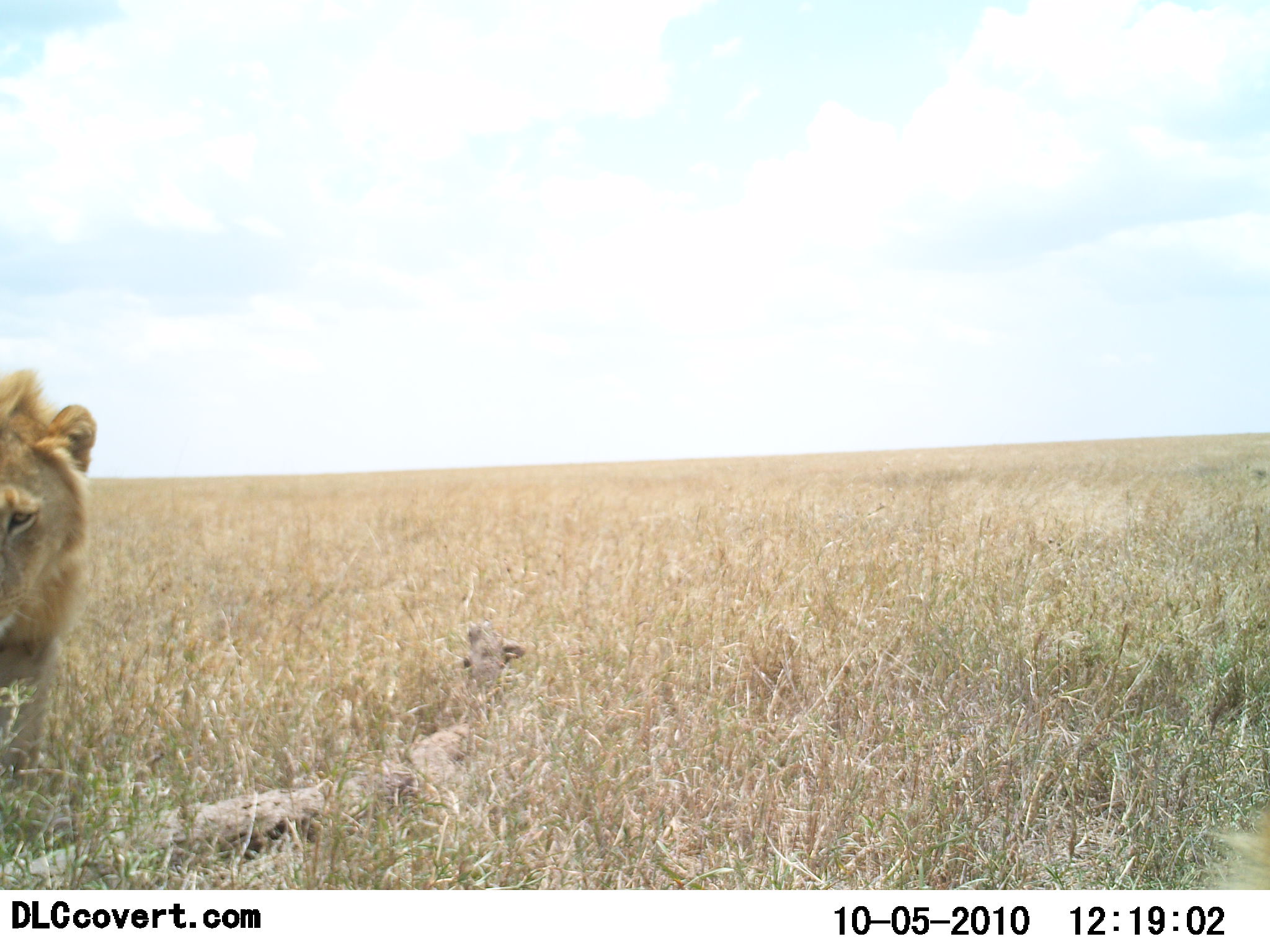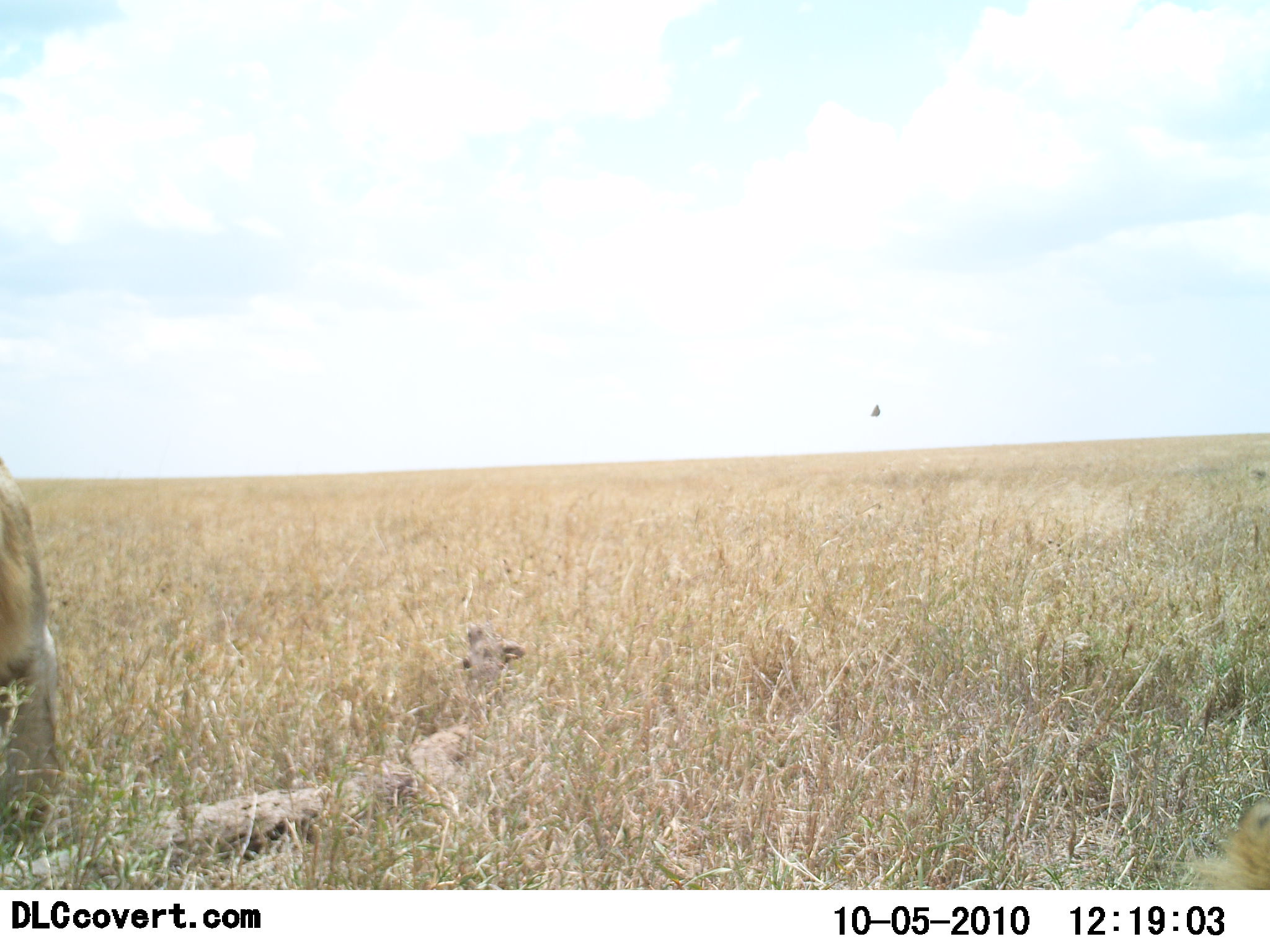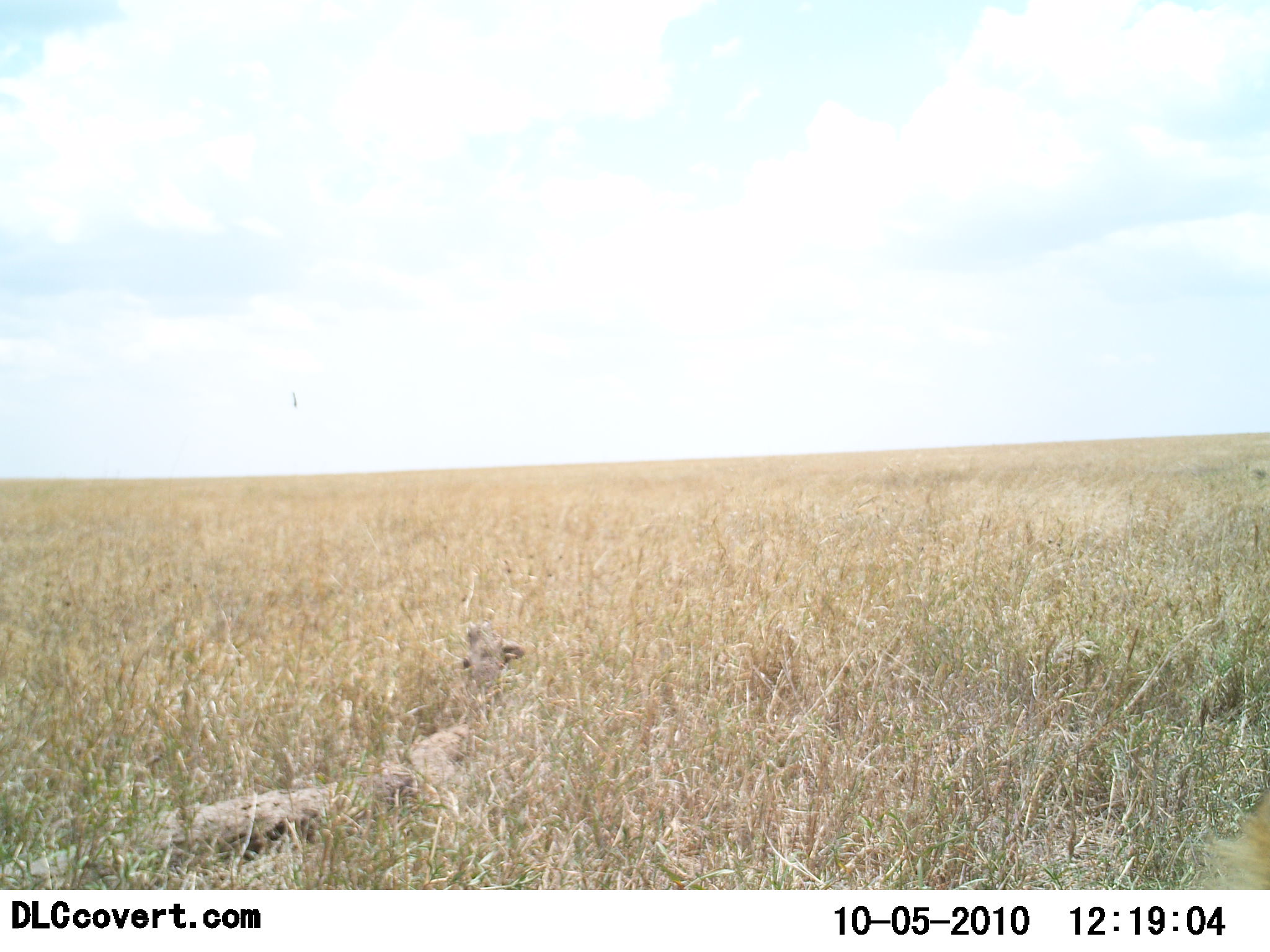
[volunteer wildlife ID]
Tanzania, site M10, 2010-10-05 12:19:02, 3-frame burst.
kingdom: Animalia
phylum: Chordata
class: Mammalia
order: Carnivora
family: Felidae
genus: Panthera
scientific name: Panthera leo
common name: lion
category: lionmale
Lionmale (lion) (Panthera leo), count 1. Behavior (volunteer vote fractions): standing 37%, resting 11%, moving 63%, interacting 0%. Young present (vote fraction): 5%. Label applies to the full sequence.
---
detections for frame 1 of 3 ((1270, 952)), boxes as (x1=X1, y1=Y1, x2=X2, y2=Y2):
animal: (x1=0, y1=368, x2=97, y2=795)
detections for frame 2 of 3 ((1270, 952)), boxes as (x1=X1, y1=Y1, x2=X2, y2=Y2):
animal: (x1=0, y1=454, x2=66, y2=843)